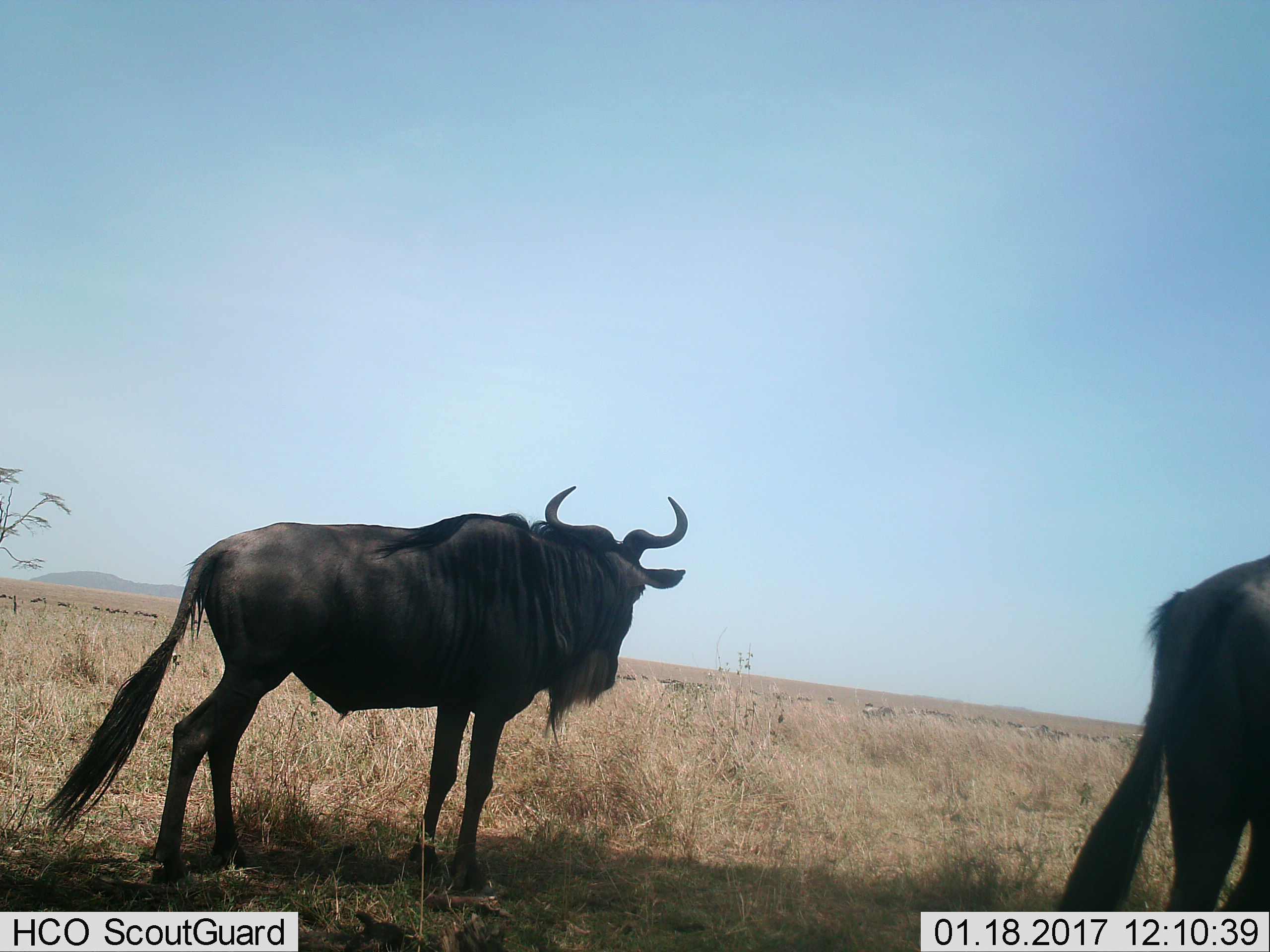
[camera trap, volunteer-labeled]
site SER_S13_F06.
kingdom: Animalia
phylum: Chordata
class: Mammalia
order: Artiodactyla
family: Bovidae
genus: Connochaetes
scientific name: Connochaetes taurinus taurinus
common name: blue wildebeest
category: wildebeestblue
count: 2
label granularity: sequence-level